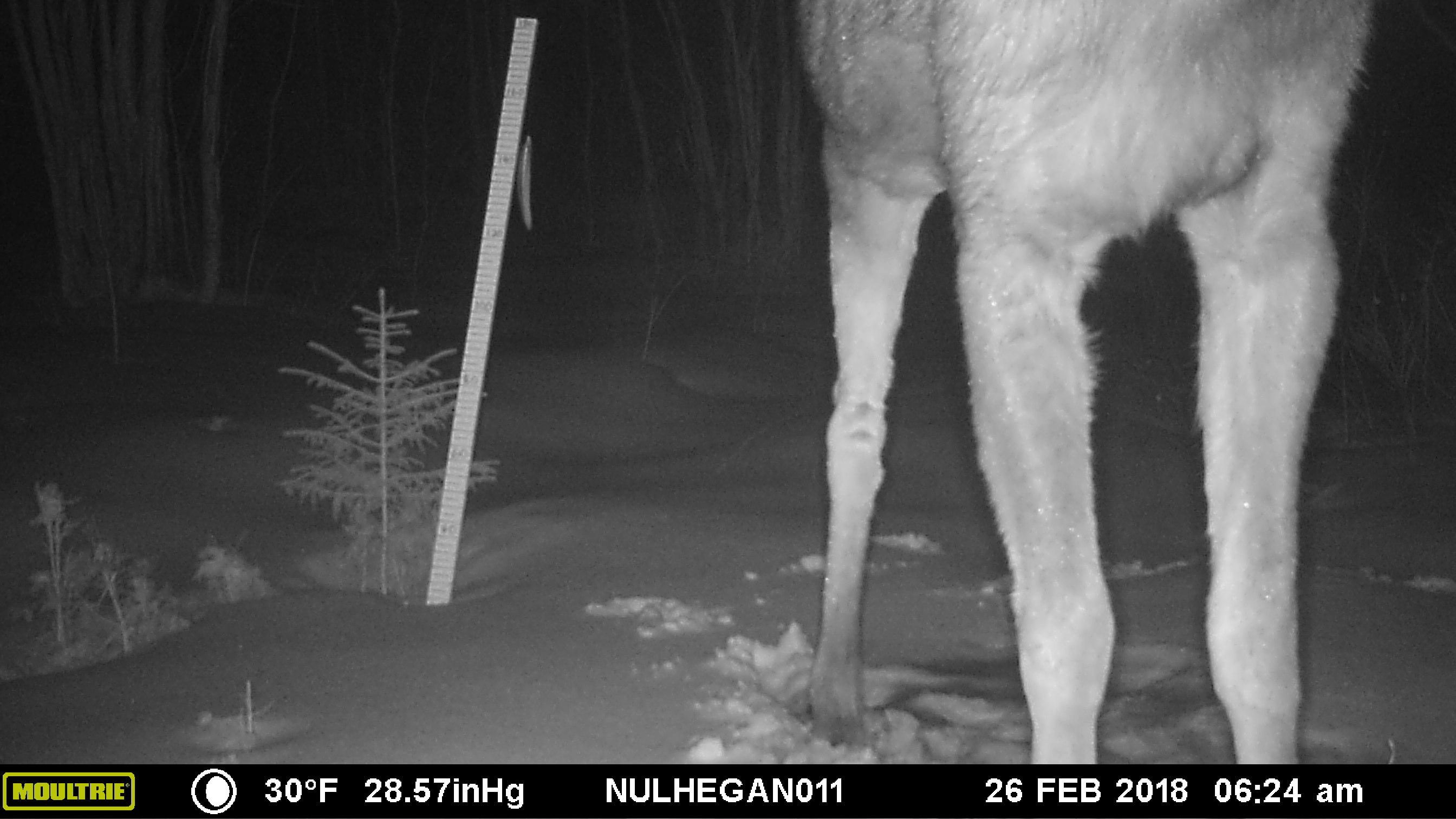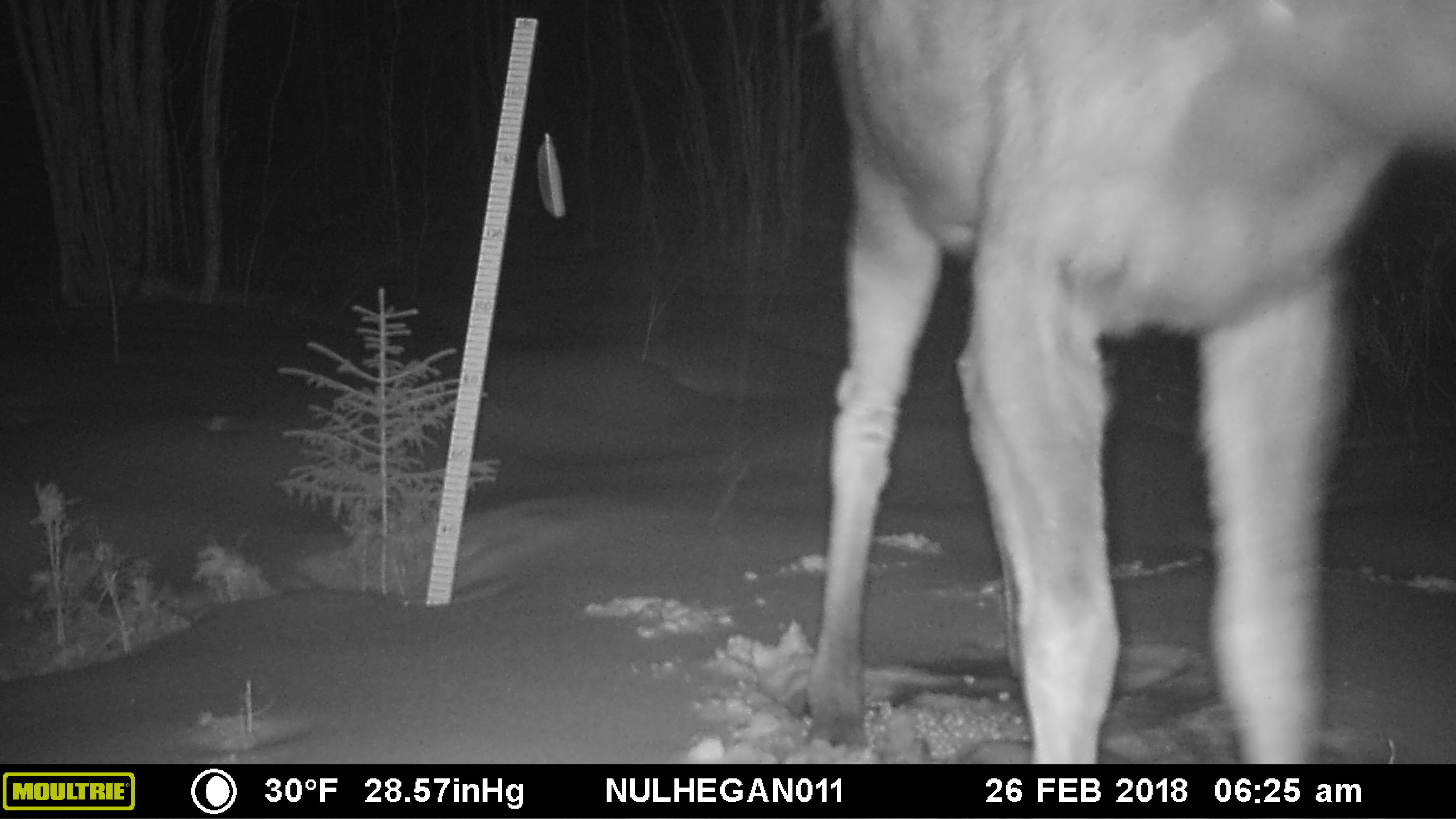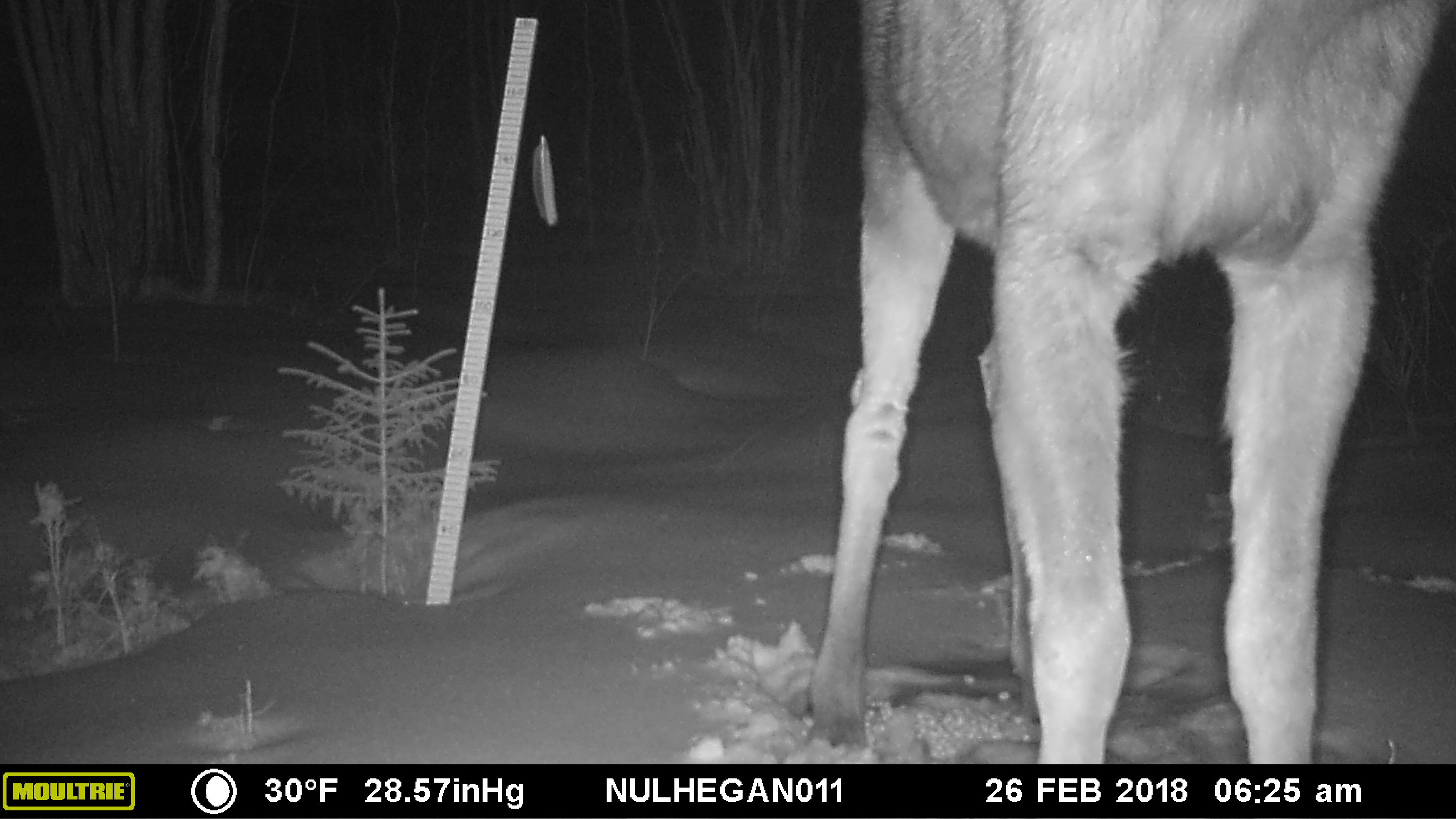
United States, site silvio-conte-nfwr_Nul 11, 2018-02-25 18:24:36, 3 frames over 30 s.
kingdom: Animalia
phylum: Chordata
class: Mammalia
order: Artiodactyla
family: Cervidae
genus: Alces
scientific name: Alces alces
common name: moose